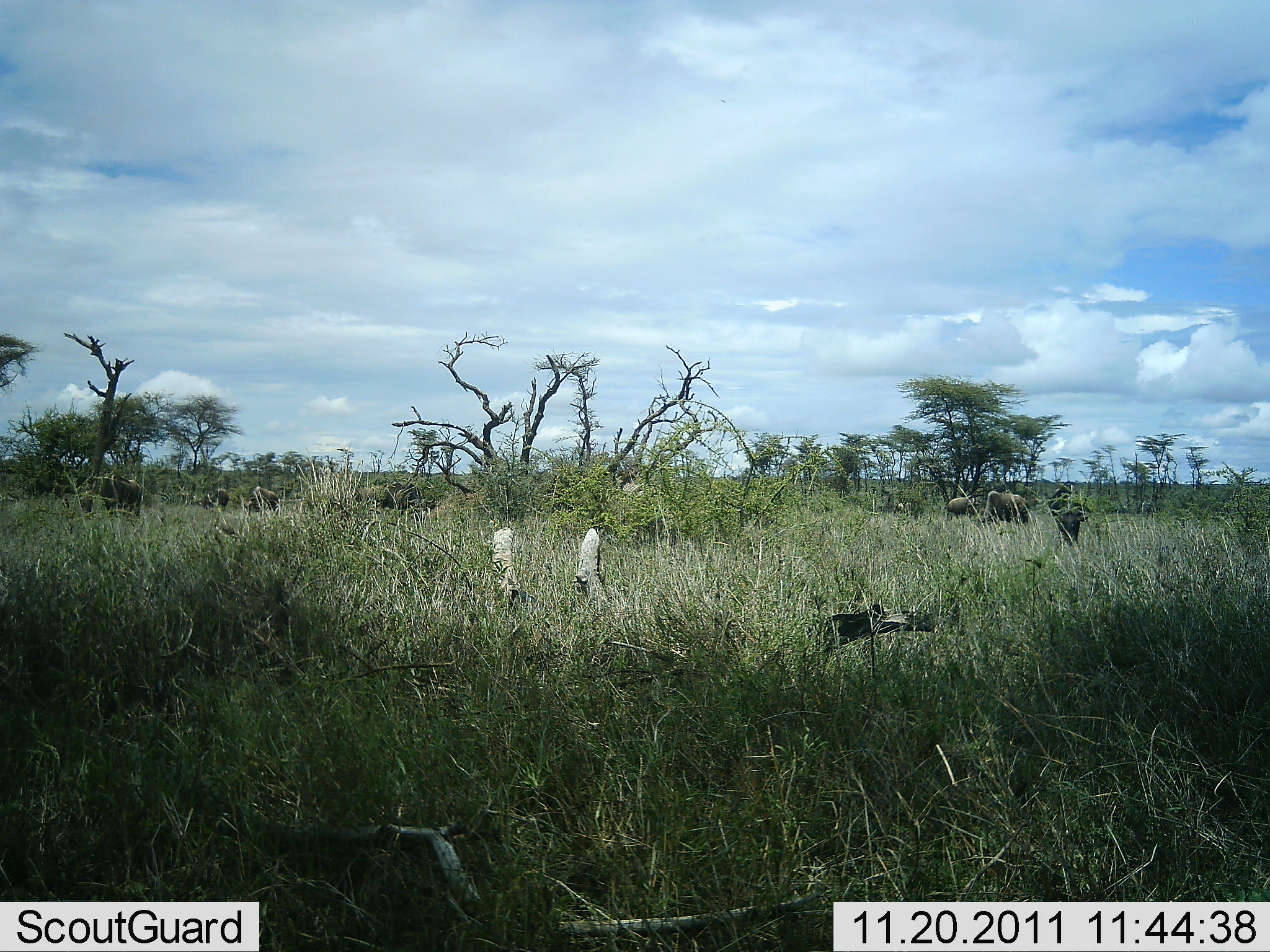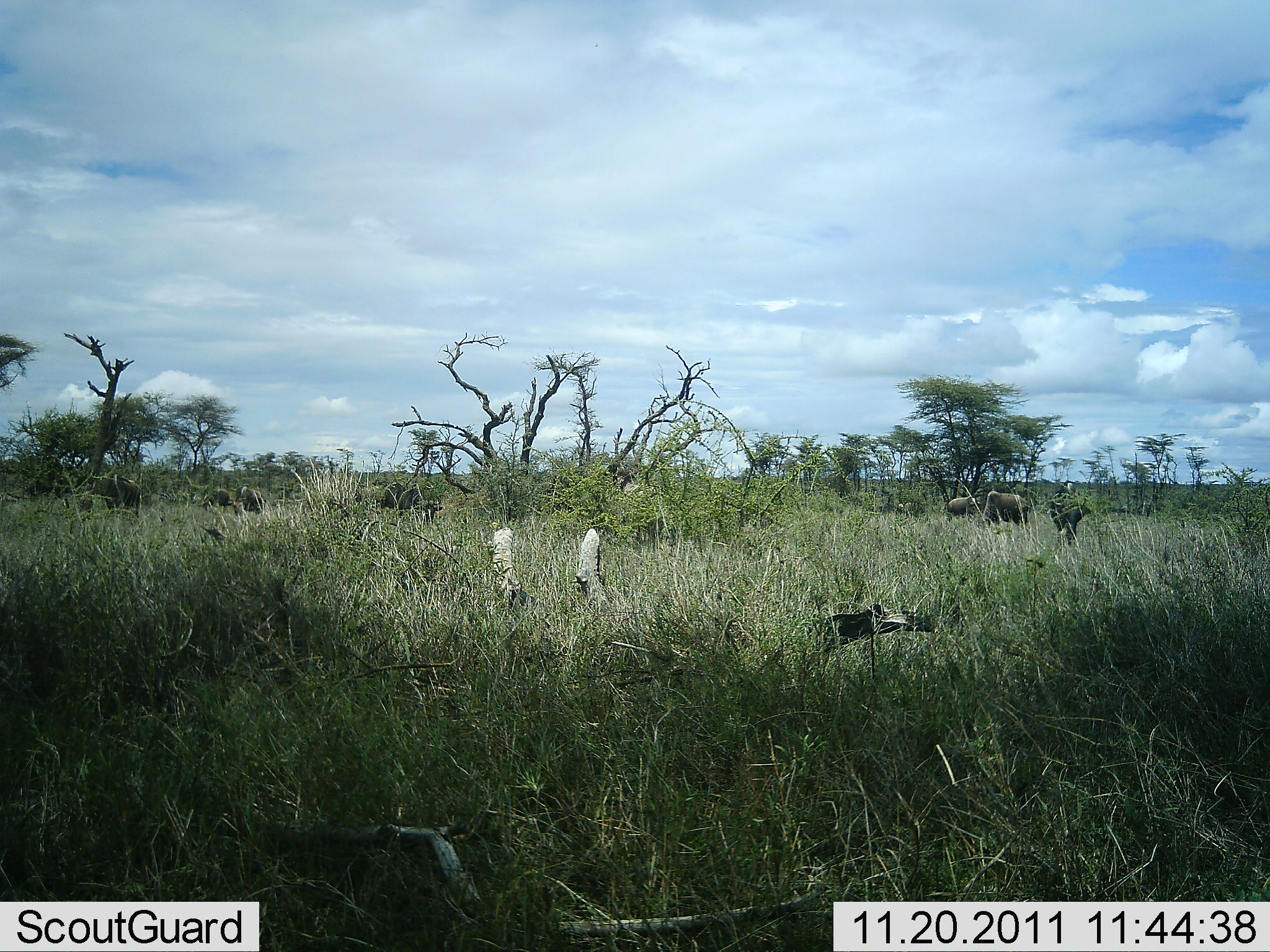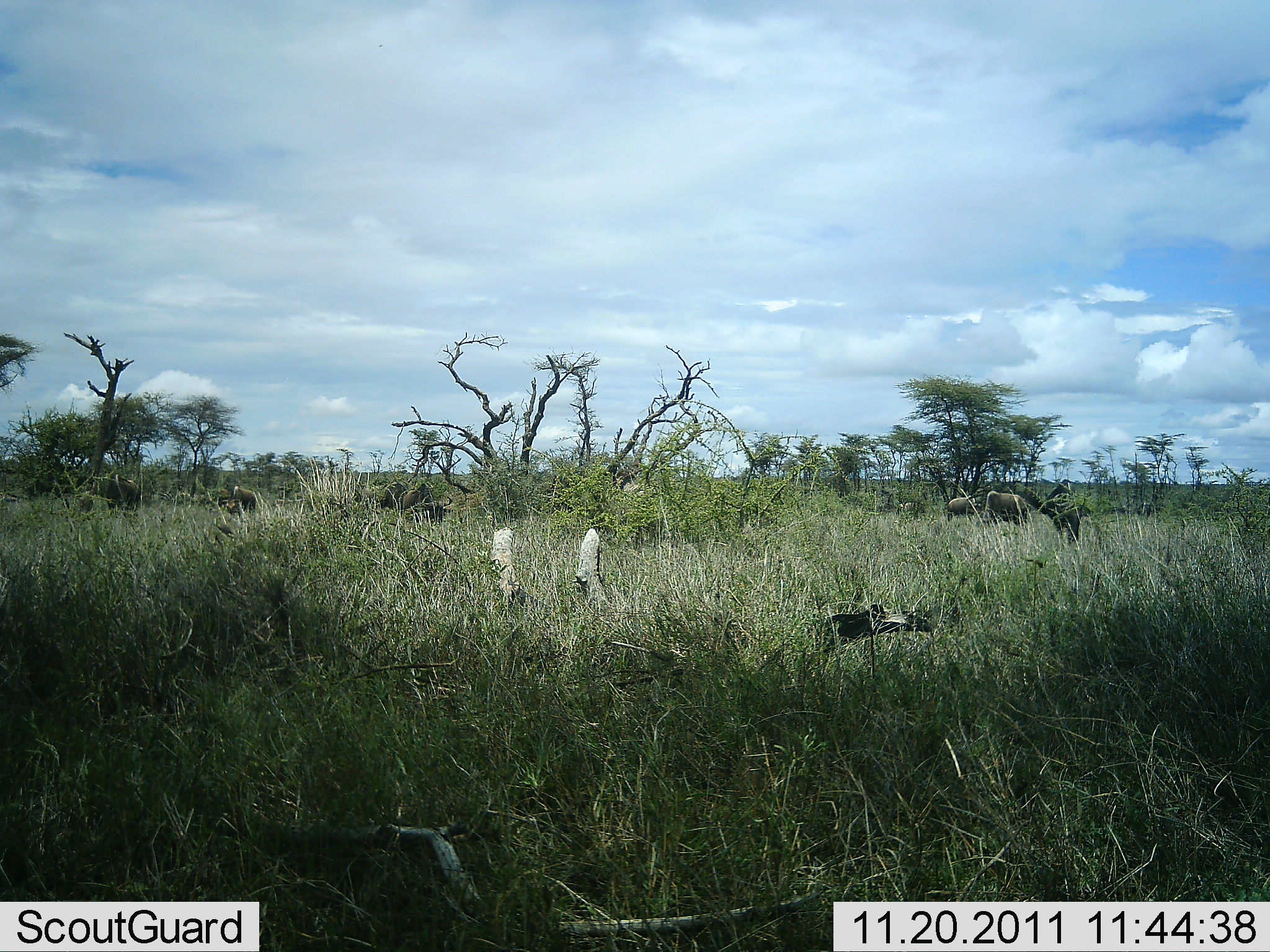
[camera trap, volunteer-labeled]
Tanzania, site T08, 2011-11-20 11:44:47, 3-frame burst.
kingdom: Animalia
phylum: Chordata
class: Mammalia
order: Artiodactyla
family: Bovidae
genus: Connochaetes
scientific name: Connochaetes taurinus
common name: blue wildebeest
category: wildebeest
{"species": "wildebeest (blue wildebeest) (Connochaetes taurinus)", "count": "8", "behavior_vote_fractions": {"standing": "50%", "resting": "0%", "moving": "25%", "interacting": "0%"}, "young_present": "0%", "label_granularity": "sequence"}